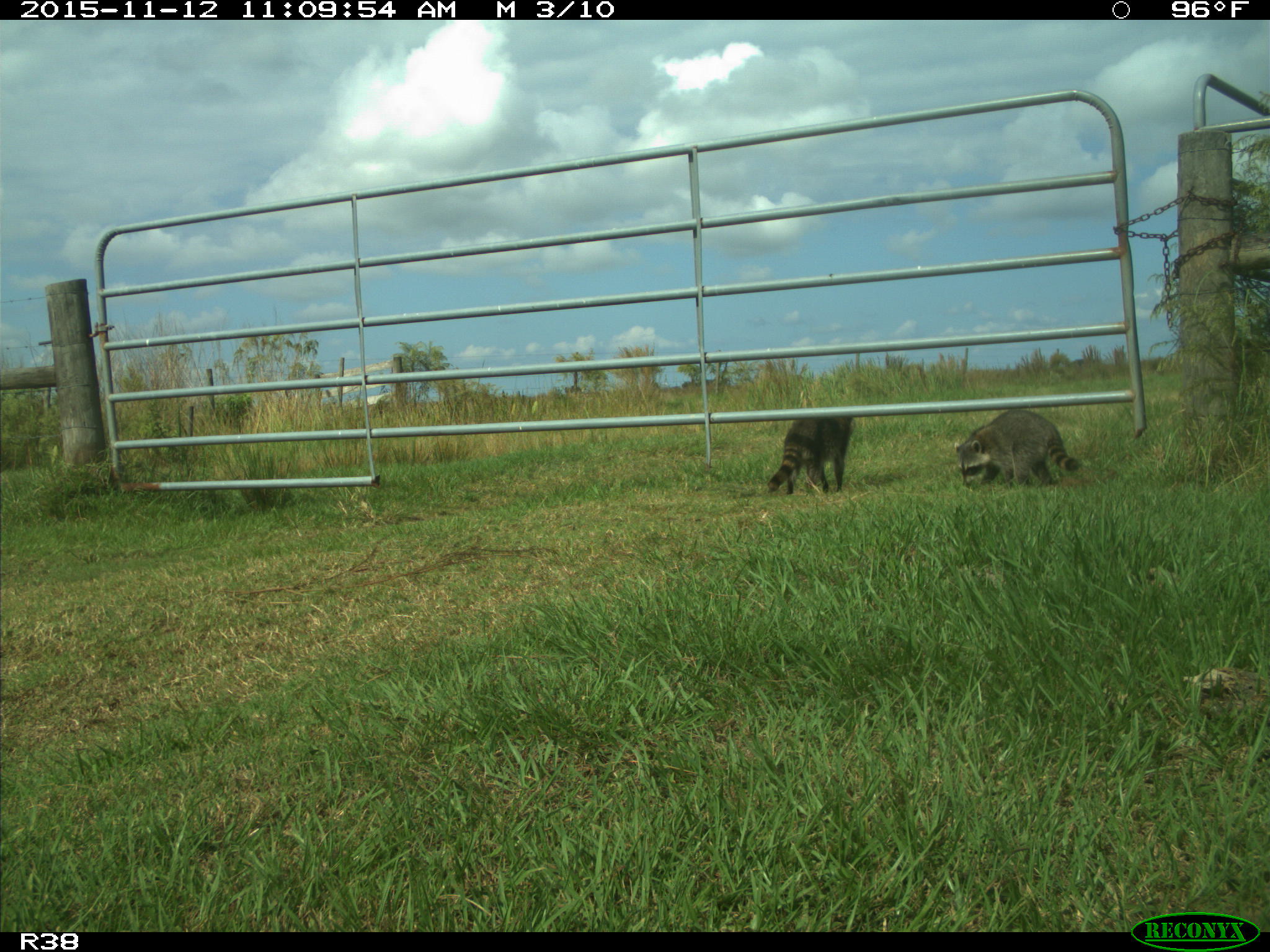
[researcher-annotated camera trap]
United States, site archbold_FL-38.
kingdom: Animalia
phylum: Chordata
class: Mammalia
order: Carnivora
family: Procyonidae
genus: Procyon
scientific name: Procyon lotor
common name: common raccoon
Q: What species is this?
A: Procyon lotor (common raccoon).